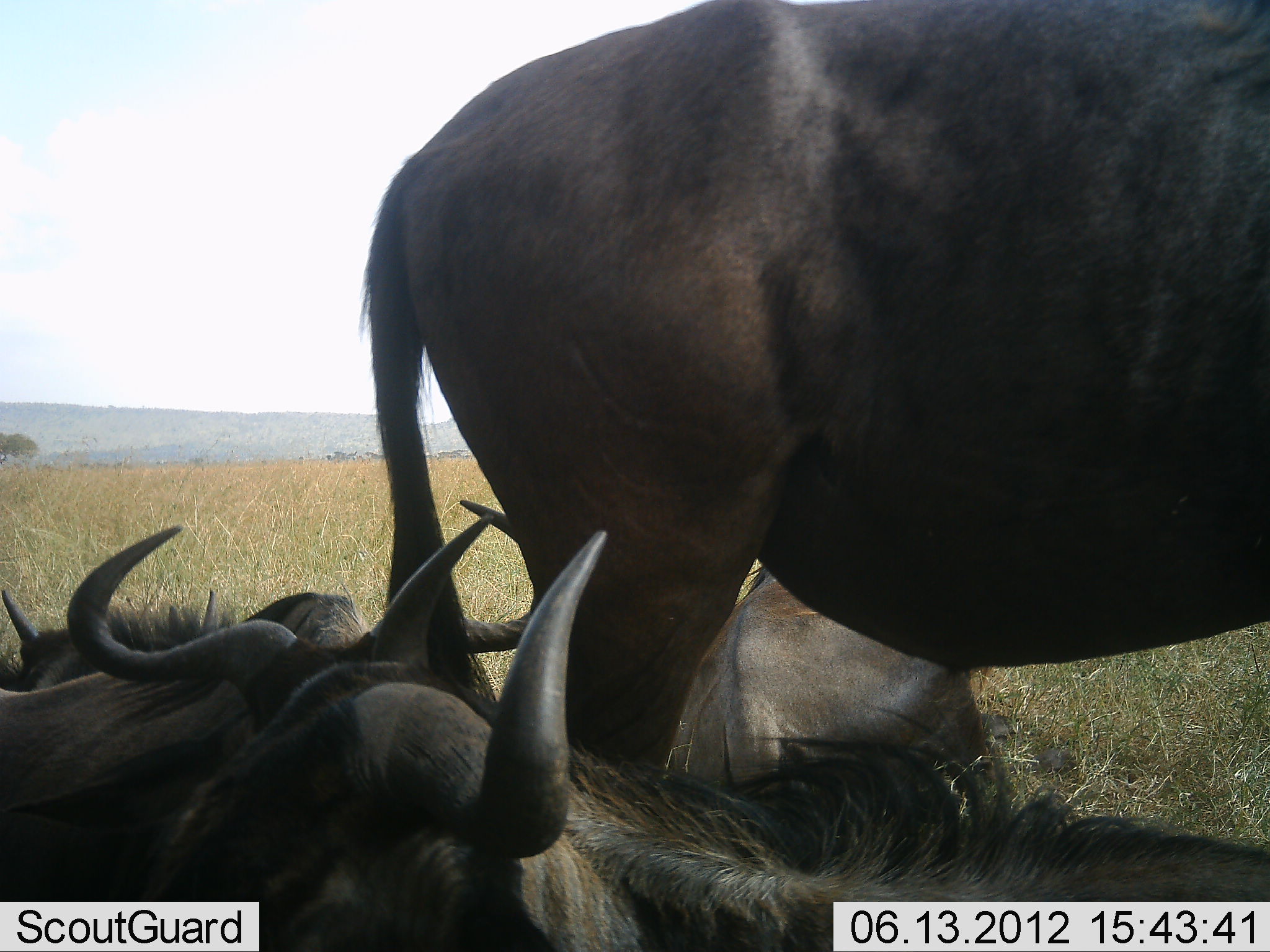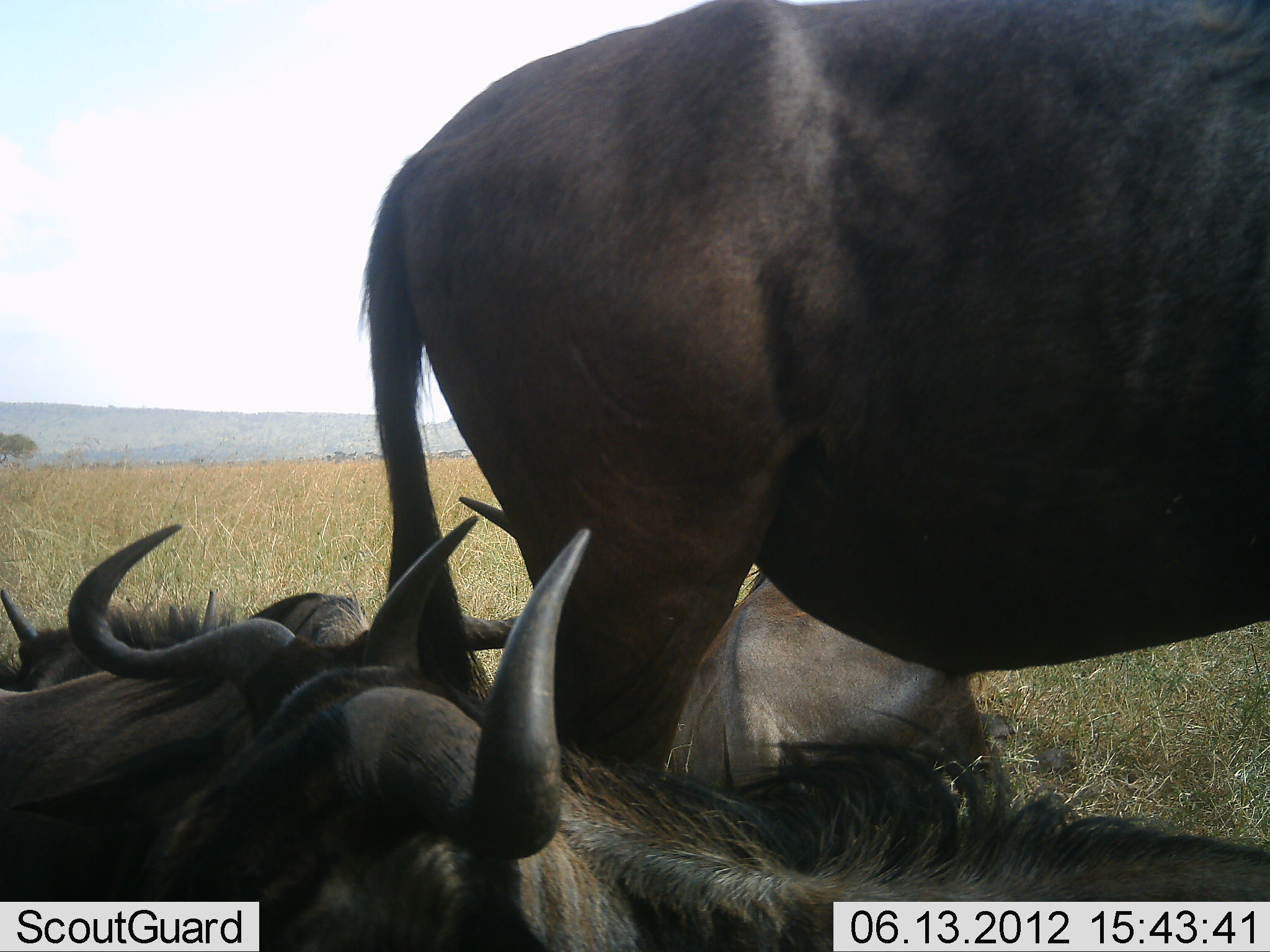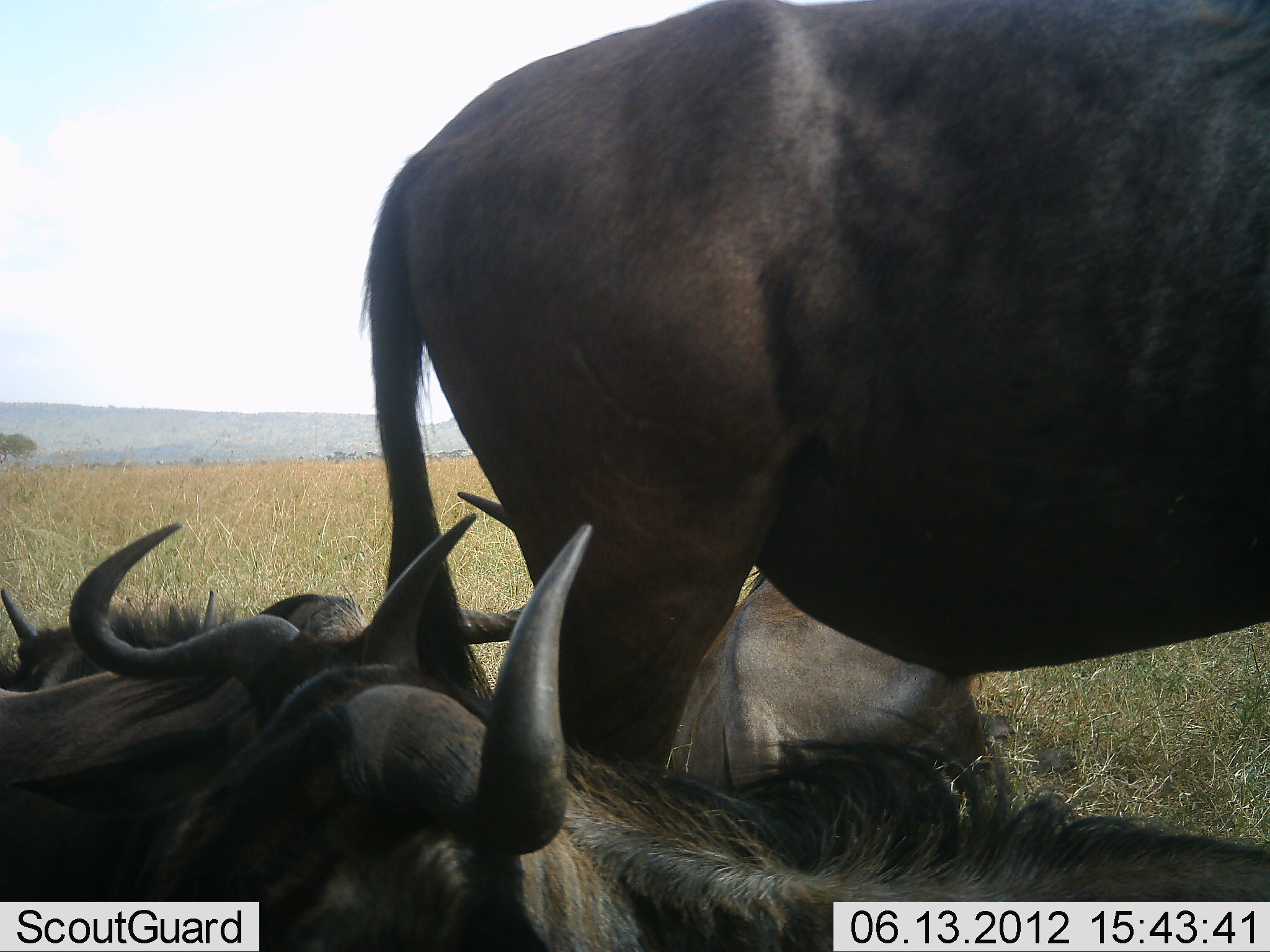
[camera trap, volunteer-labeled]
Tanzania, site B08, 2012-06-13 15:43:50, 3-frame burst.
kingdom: Animalia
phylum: Chordata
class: Mammalia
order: Artiodactyla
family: Bovidae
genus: Connochaetes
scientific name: Connochaetes taurinus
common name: blue wildebeest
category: wildebeest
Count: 5.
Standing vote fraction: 80%.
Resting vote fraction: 100%.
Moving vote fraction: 0%.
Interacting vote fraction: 0%.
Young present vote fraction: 10%.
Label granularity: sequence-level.